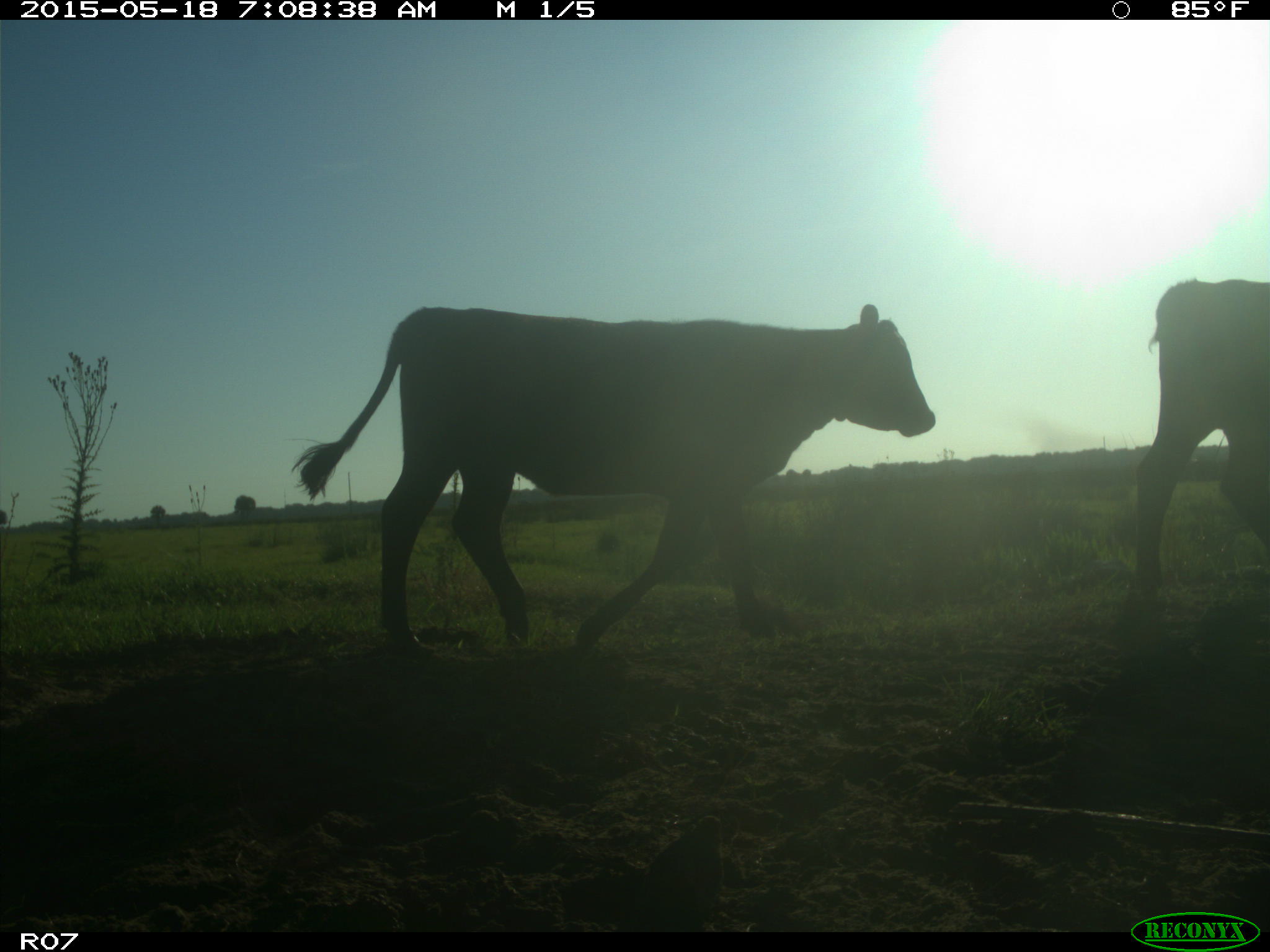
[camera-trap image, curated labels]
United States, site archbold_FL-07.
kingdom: Animalia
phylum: Chordata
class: Mammalia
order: Artiodactyla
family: Bovidae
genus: Bos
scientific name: Bos taurus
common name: domestic cow